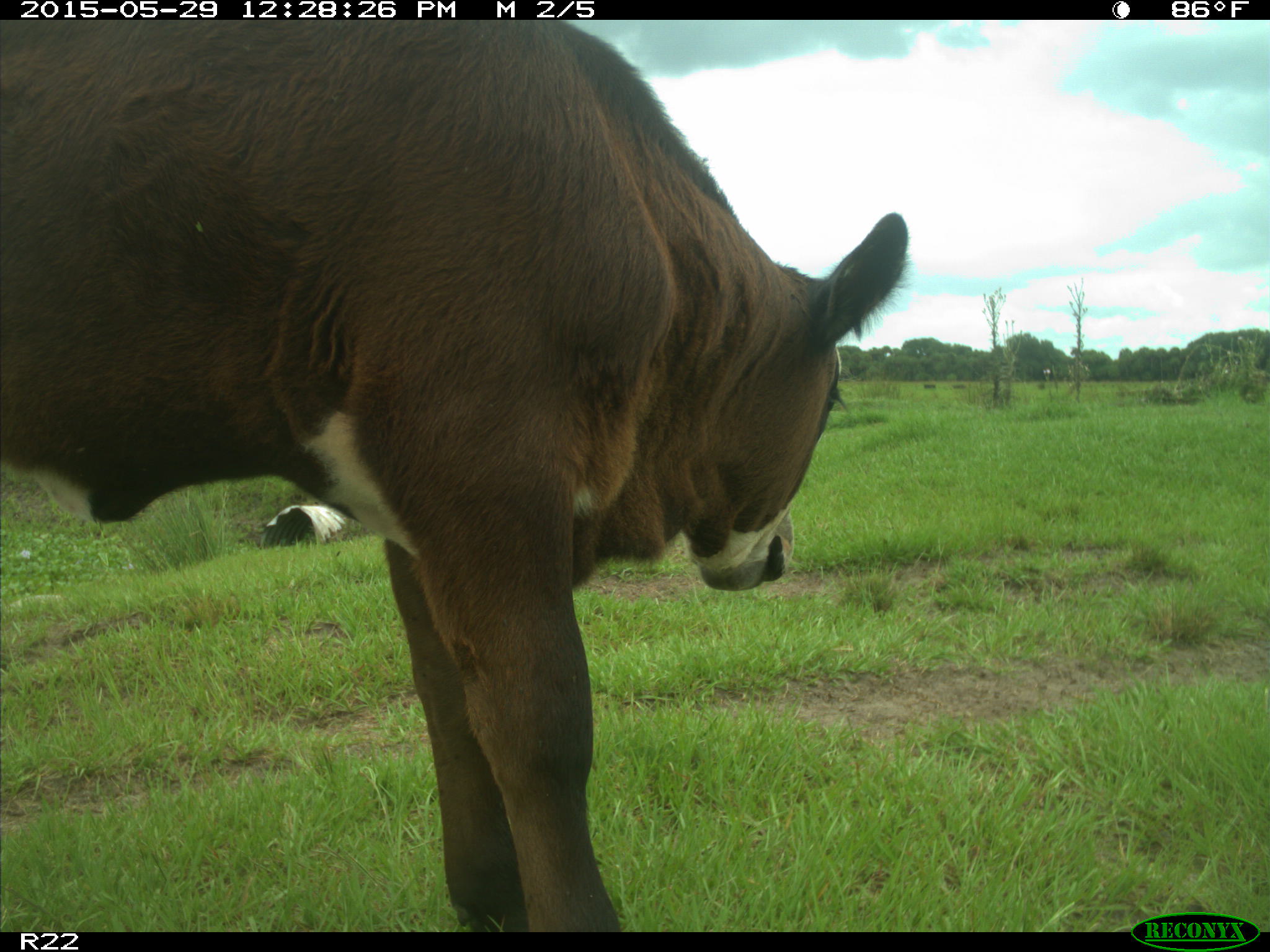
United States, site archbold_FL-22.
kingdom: Animalia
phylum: Chordata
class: Mammalia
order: Artiodactyla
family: Bovidae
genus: Bos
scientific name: Bos taurus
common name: domestic cow